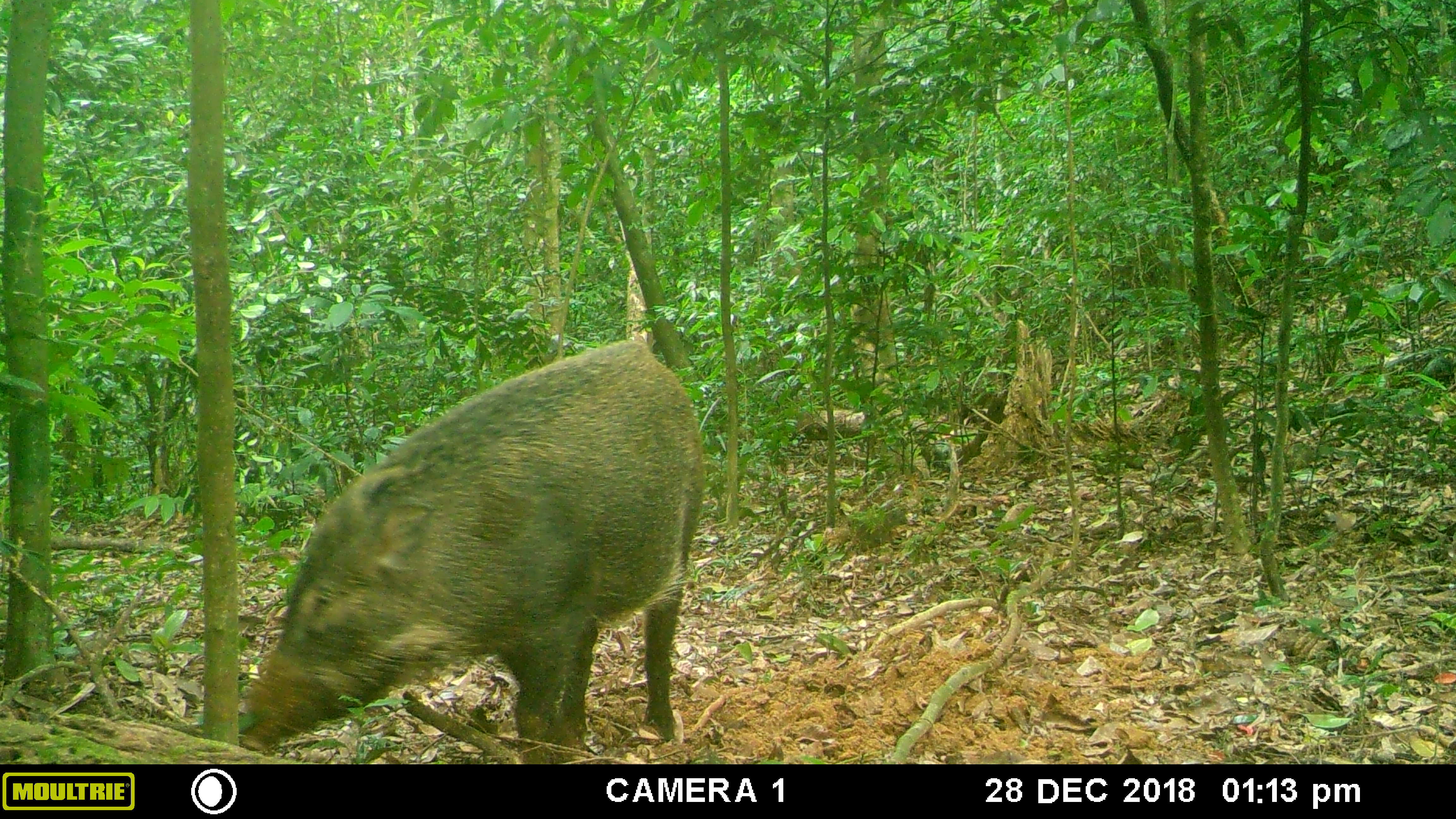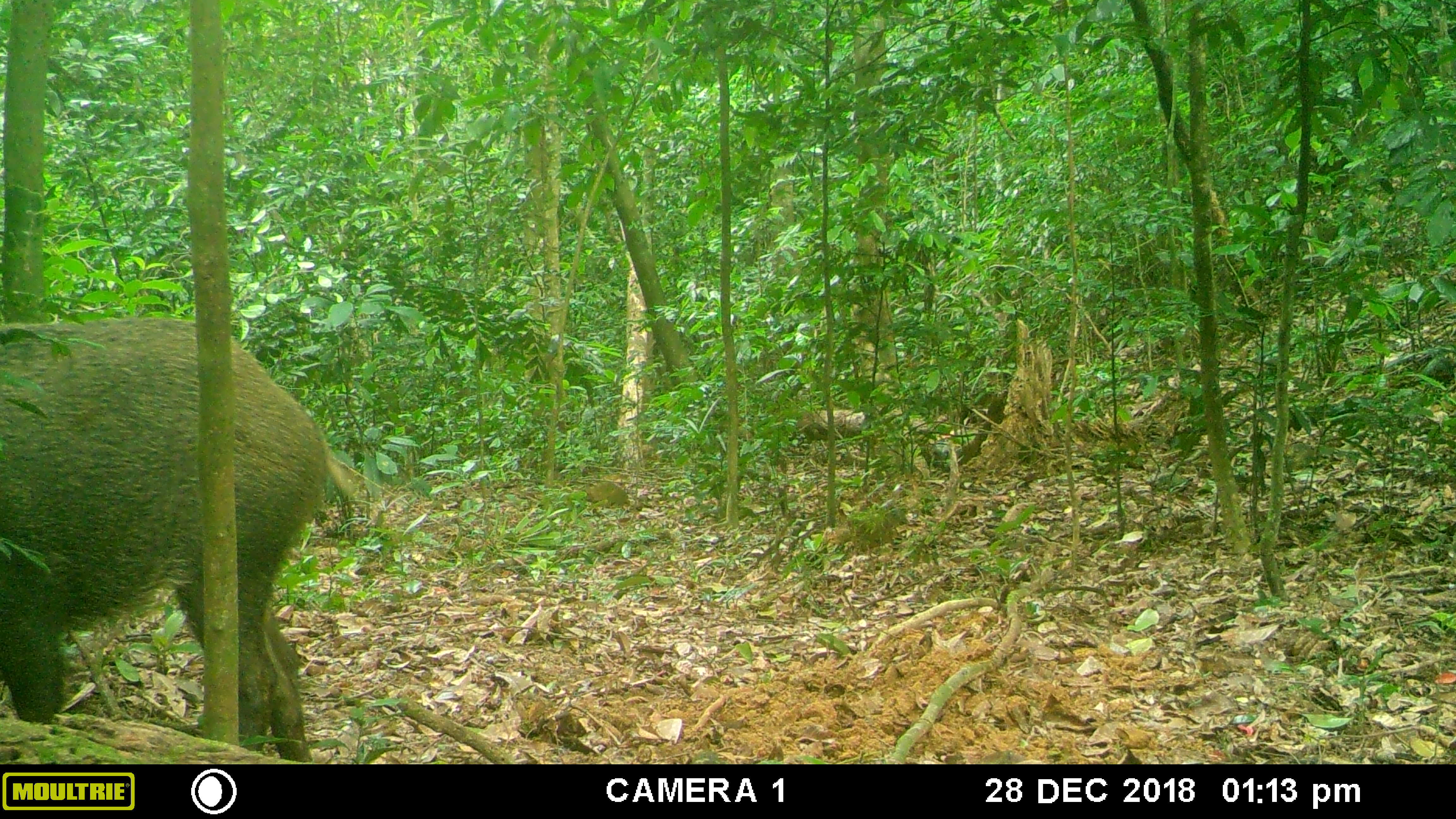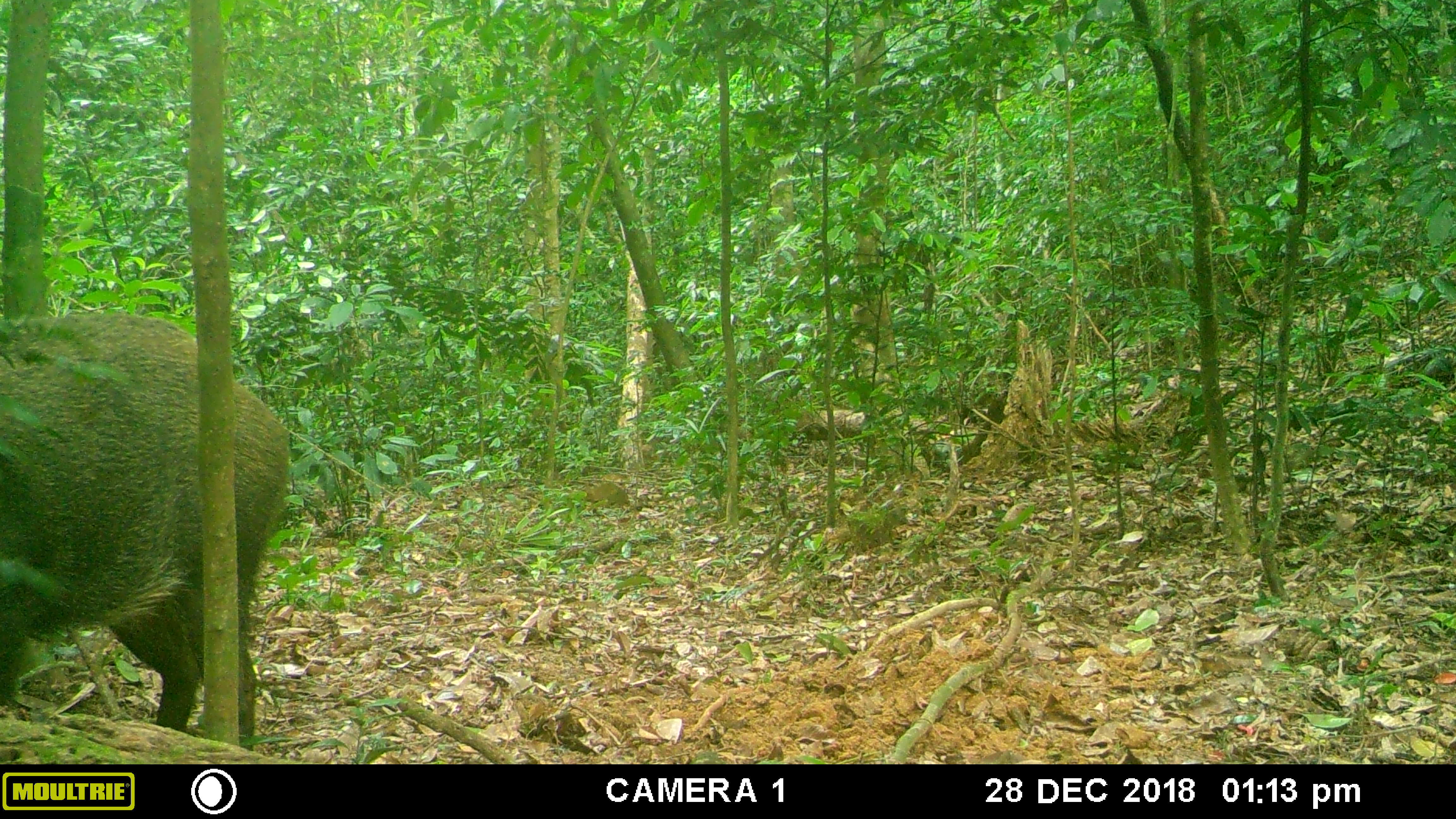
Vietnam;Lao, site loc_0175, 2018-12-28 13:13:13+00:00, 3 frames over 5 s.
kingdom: Animalia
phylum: Chordata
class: Mammalia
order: Artiodactyla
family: Suidae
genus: Sus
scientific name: Sus scrofa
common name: eurasian wild pig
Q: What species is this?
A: Eurasian wild pig (Sus scrofa).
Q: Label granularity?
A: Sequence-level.